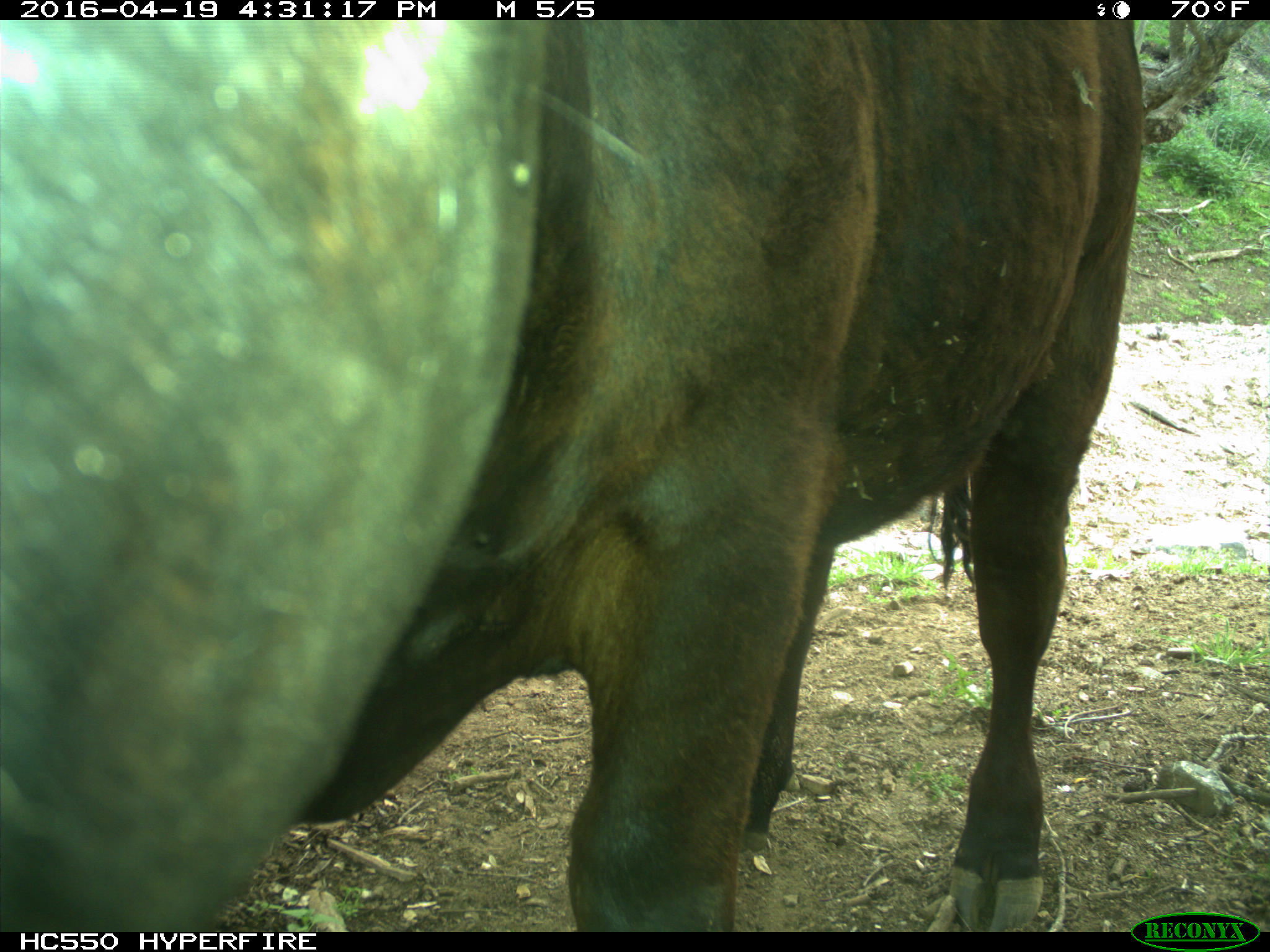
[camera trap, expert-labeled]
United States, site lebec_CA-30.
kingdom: Animalia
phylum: Chordata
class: Mammalia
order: Artiodactyla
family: Bovidae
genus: Bos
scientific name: Bos taurus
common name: domestic cow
Bos taurus (domestic cow).